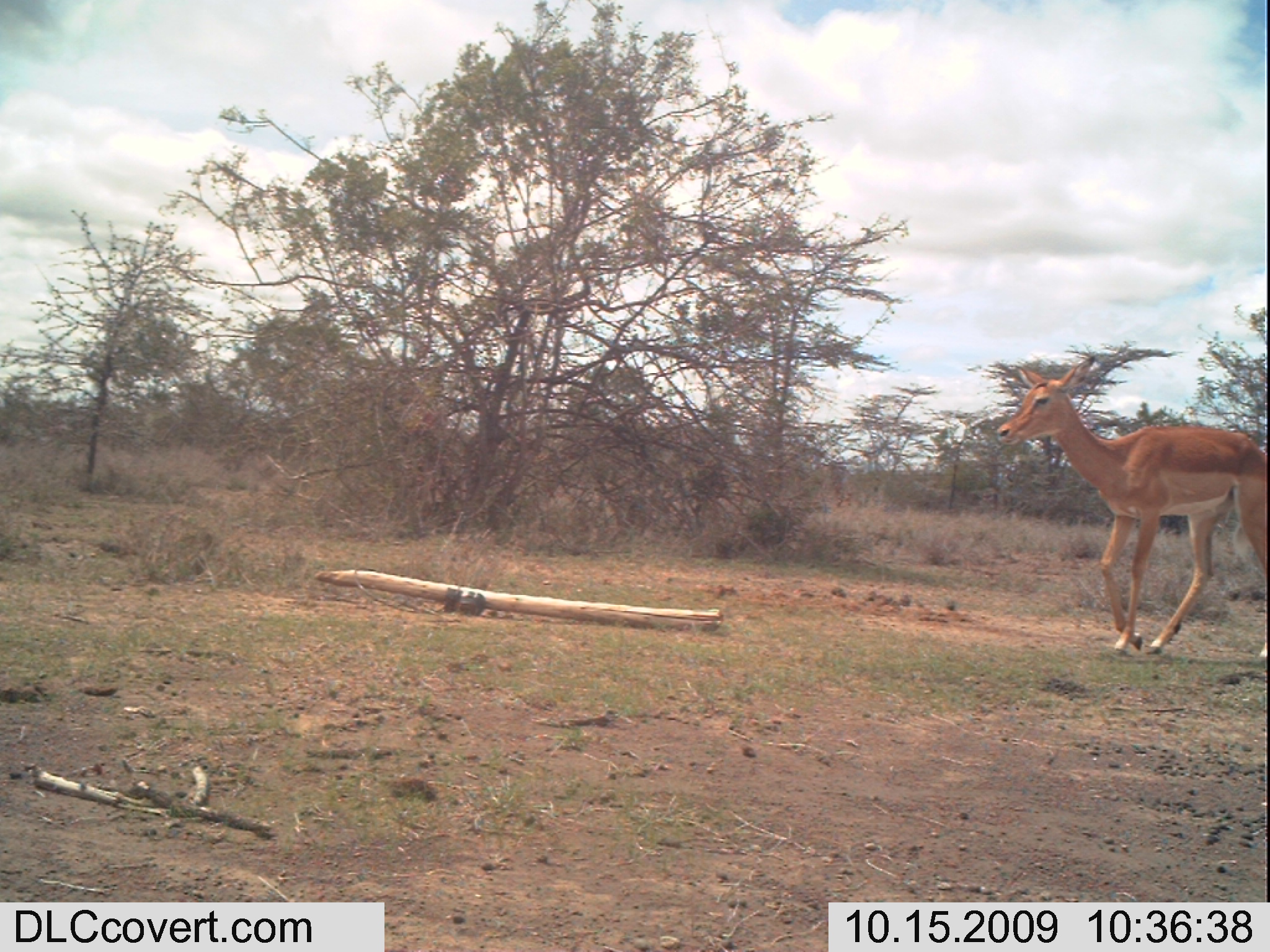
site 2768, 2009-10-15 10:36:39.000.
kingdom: Animalia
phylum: Chordata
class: Mammalia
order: Artiodactyla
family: Bovidae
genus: Aepyceros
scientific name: Aepyceros melampus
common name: impala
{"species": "Aepyceros melampus (impala)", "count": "1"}